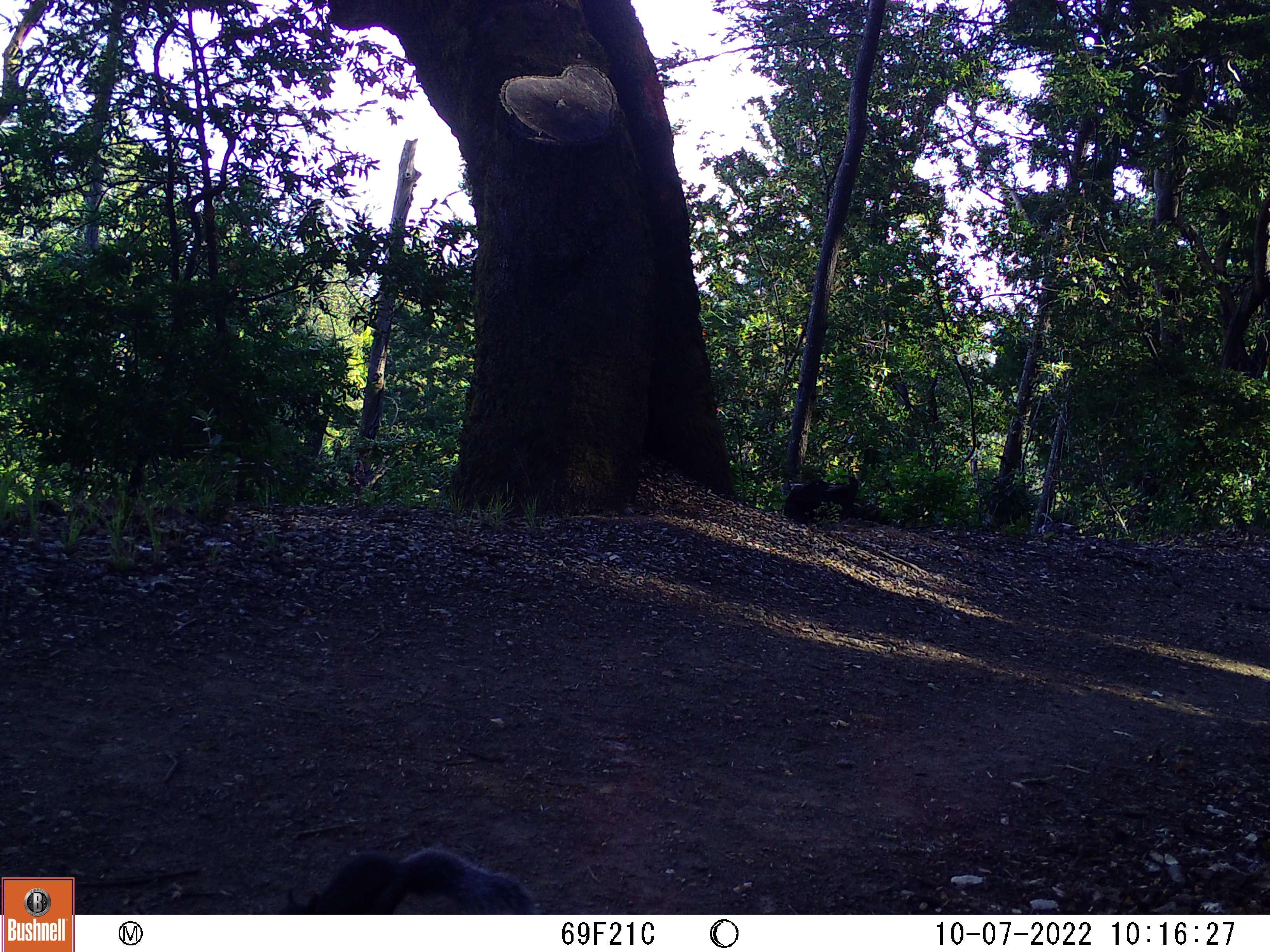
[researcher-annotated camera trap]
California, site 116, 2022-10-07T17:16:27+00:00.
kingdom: Animalia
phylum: Chordata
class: Mammalia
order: Rodentia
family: Sciuridae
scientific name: Sciuridae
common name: squirrel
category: unknown squirrel